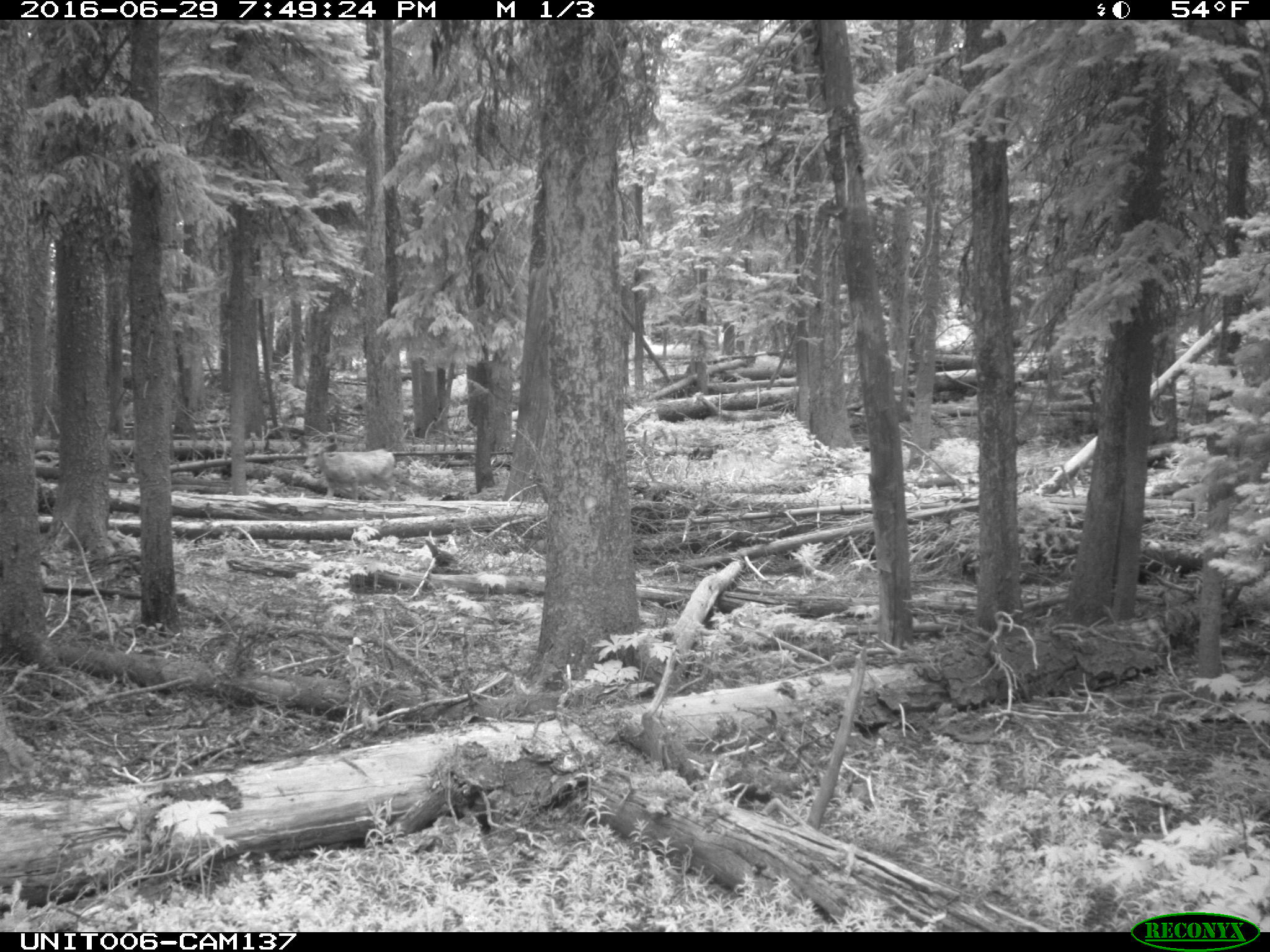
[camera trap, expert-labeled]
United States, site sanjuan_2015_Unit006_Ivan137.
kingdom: Animalia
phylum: Chordata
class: Mammalia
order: Artiodactyla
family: Cervidae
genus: Odocoileus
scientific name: Odocoileus hemionus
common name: mule deer